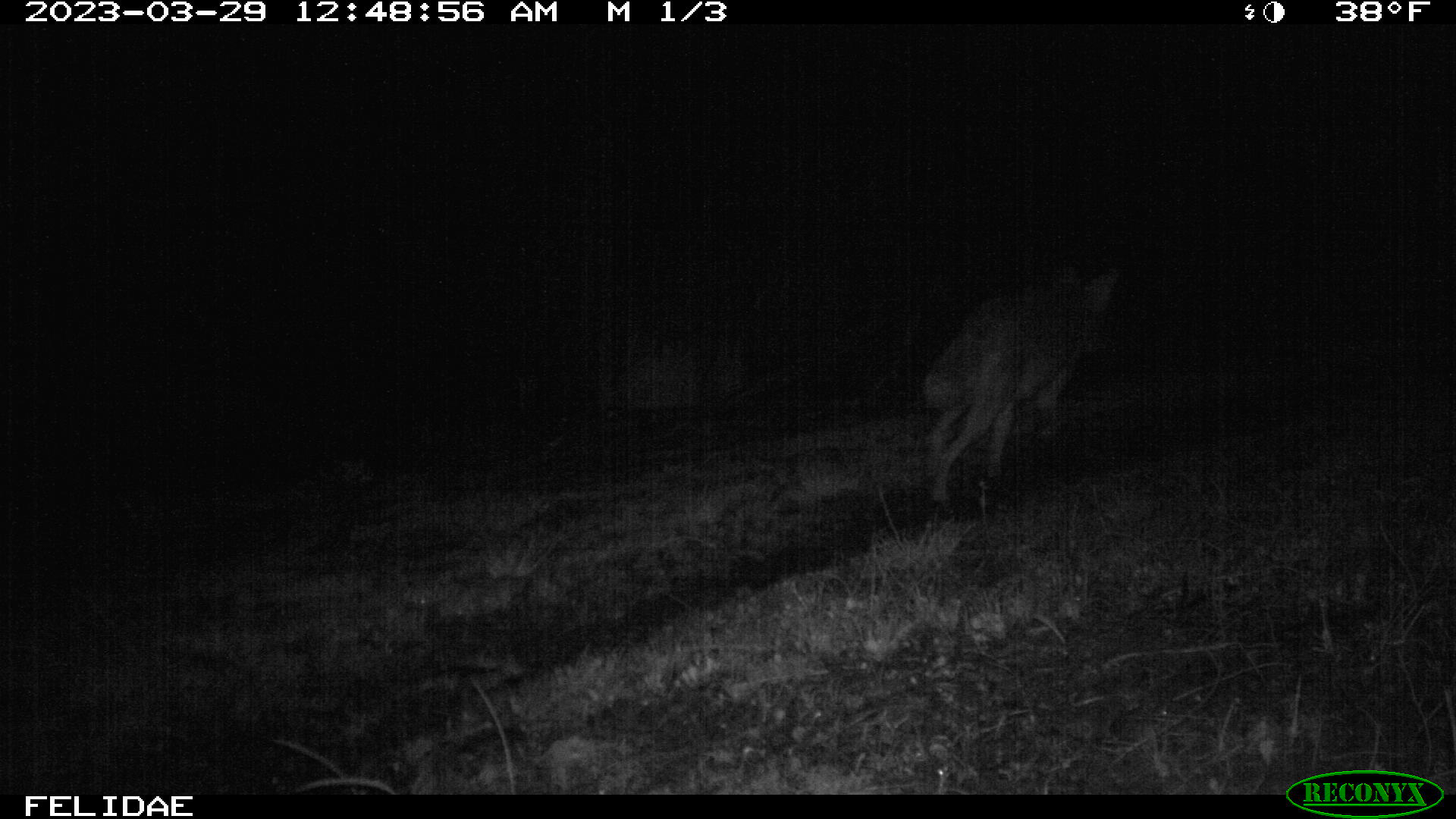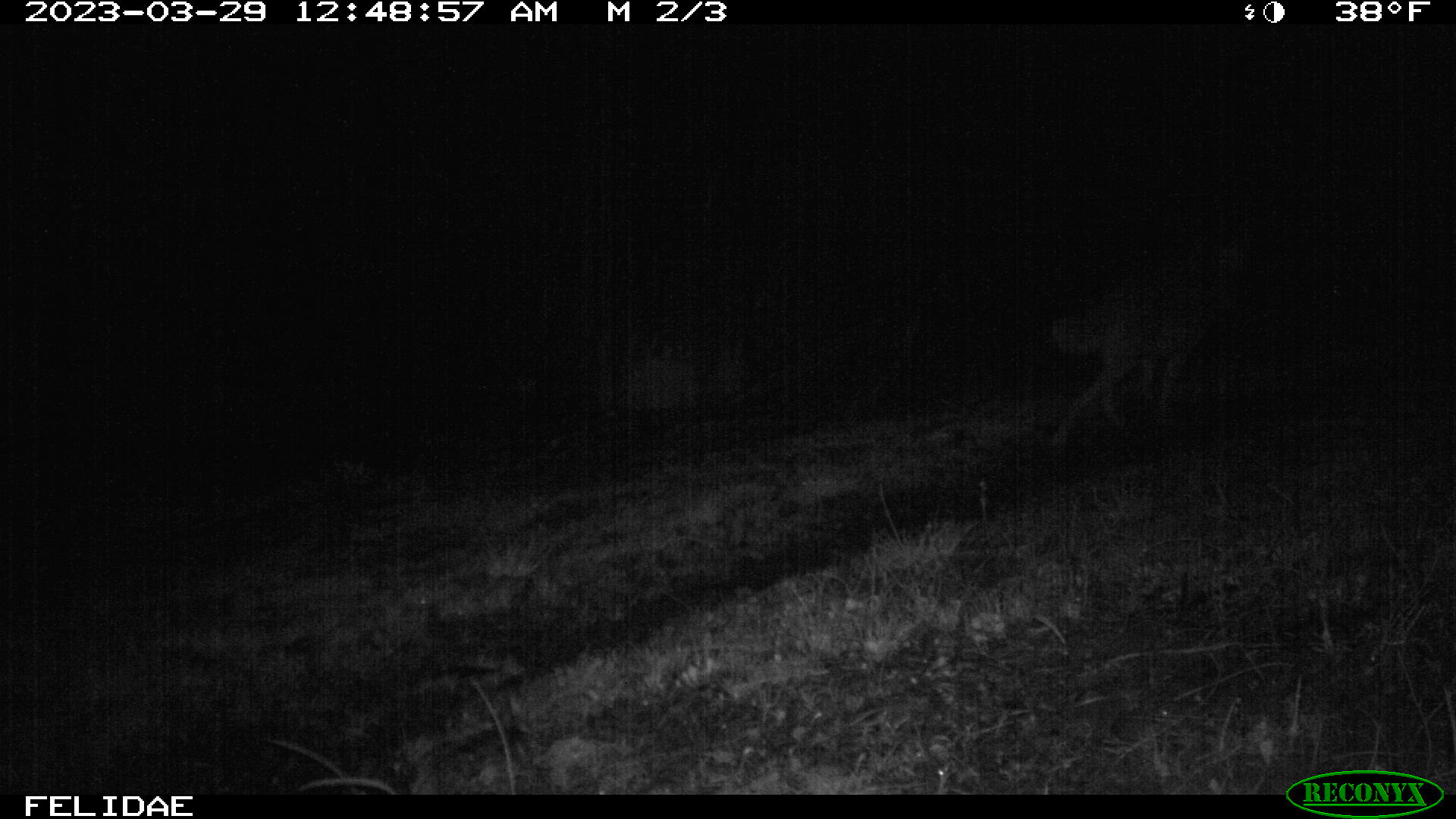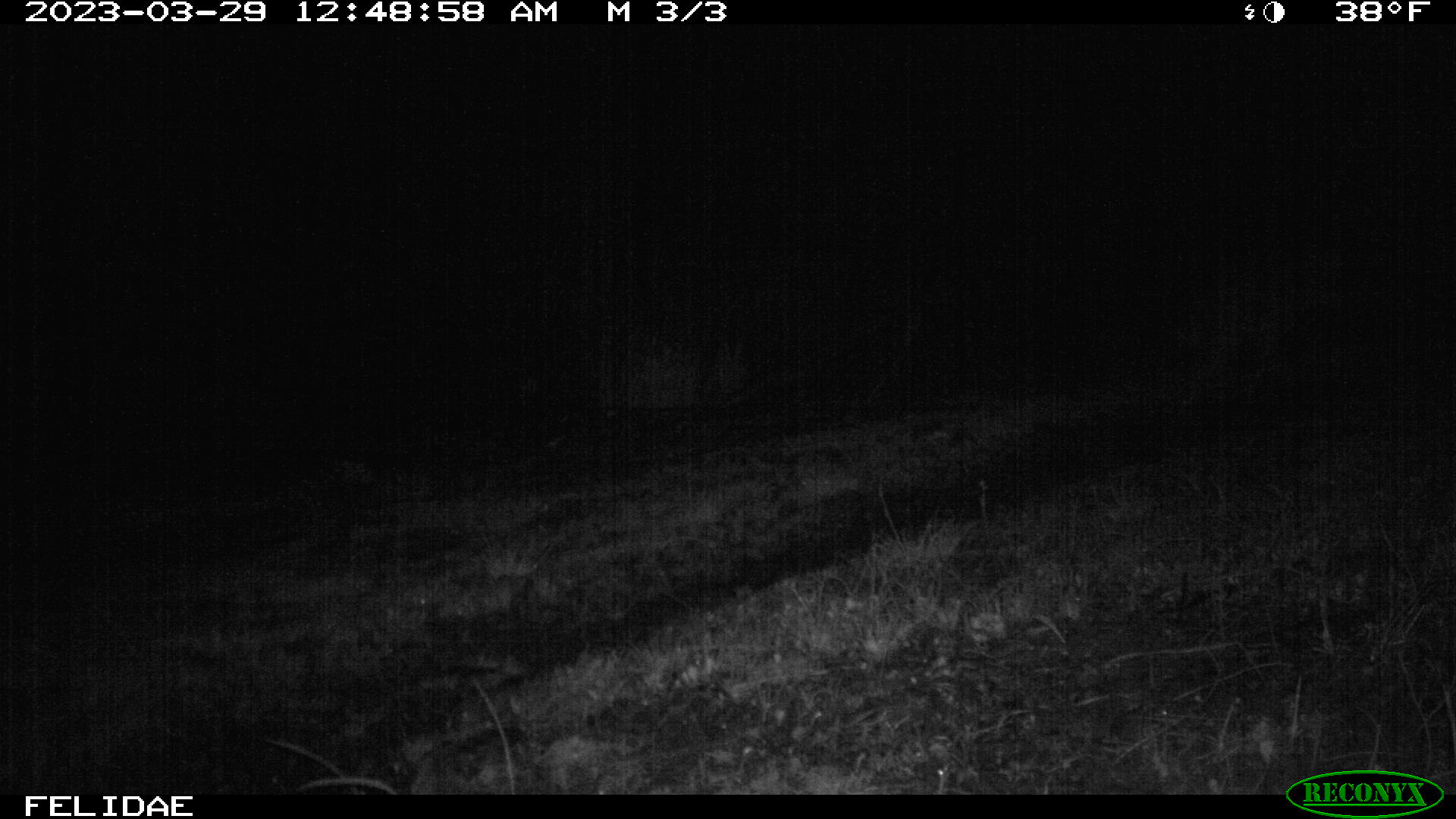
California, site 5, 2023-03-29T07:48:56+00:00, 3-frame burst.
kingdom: Animalia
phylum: Chordata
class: Mammalia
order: Carnivora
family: Canidae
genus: Canis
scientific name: Canis latrans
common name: coyote